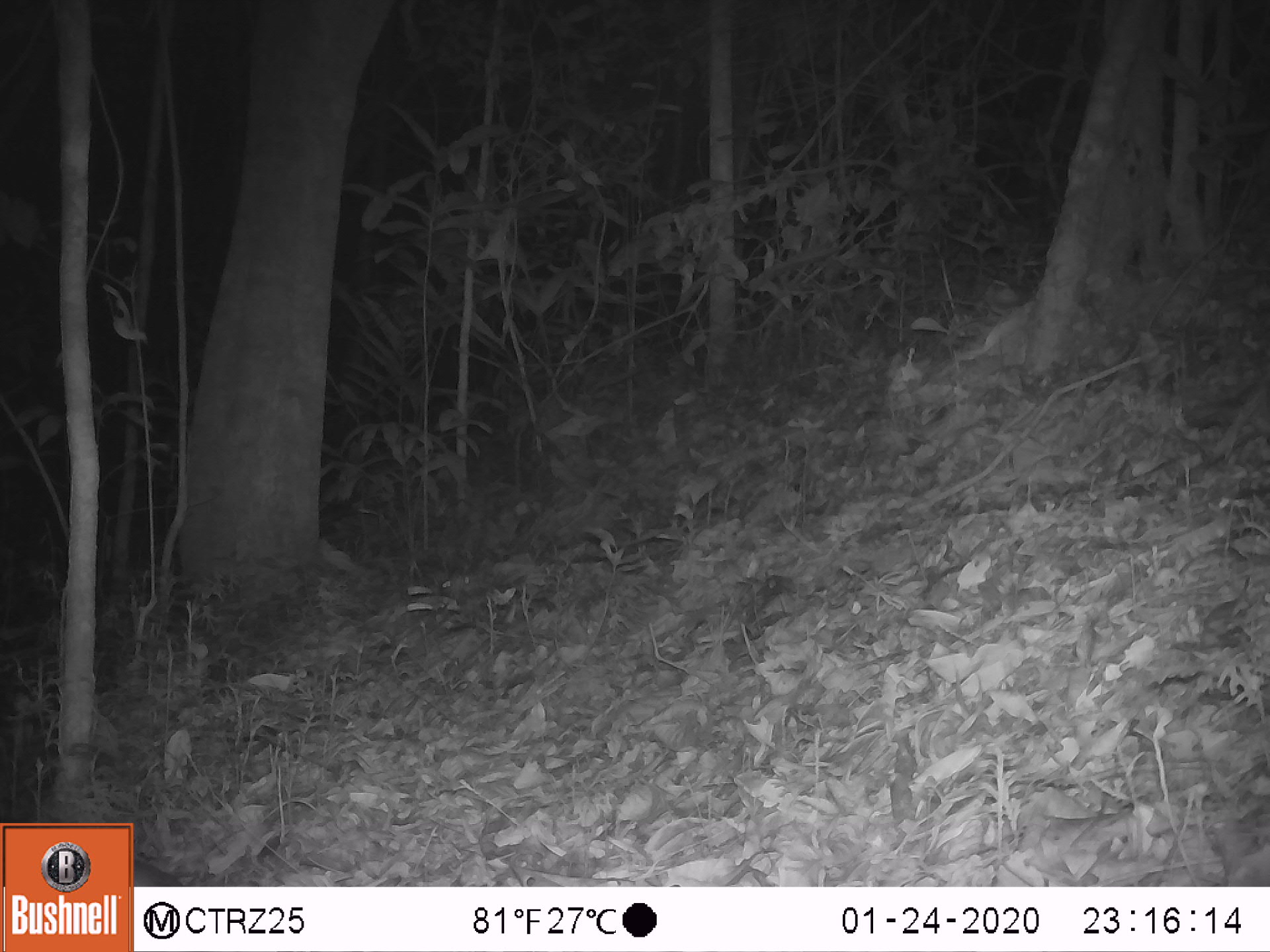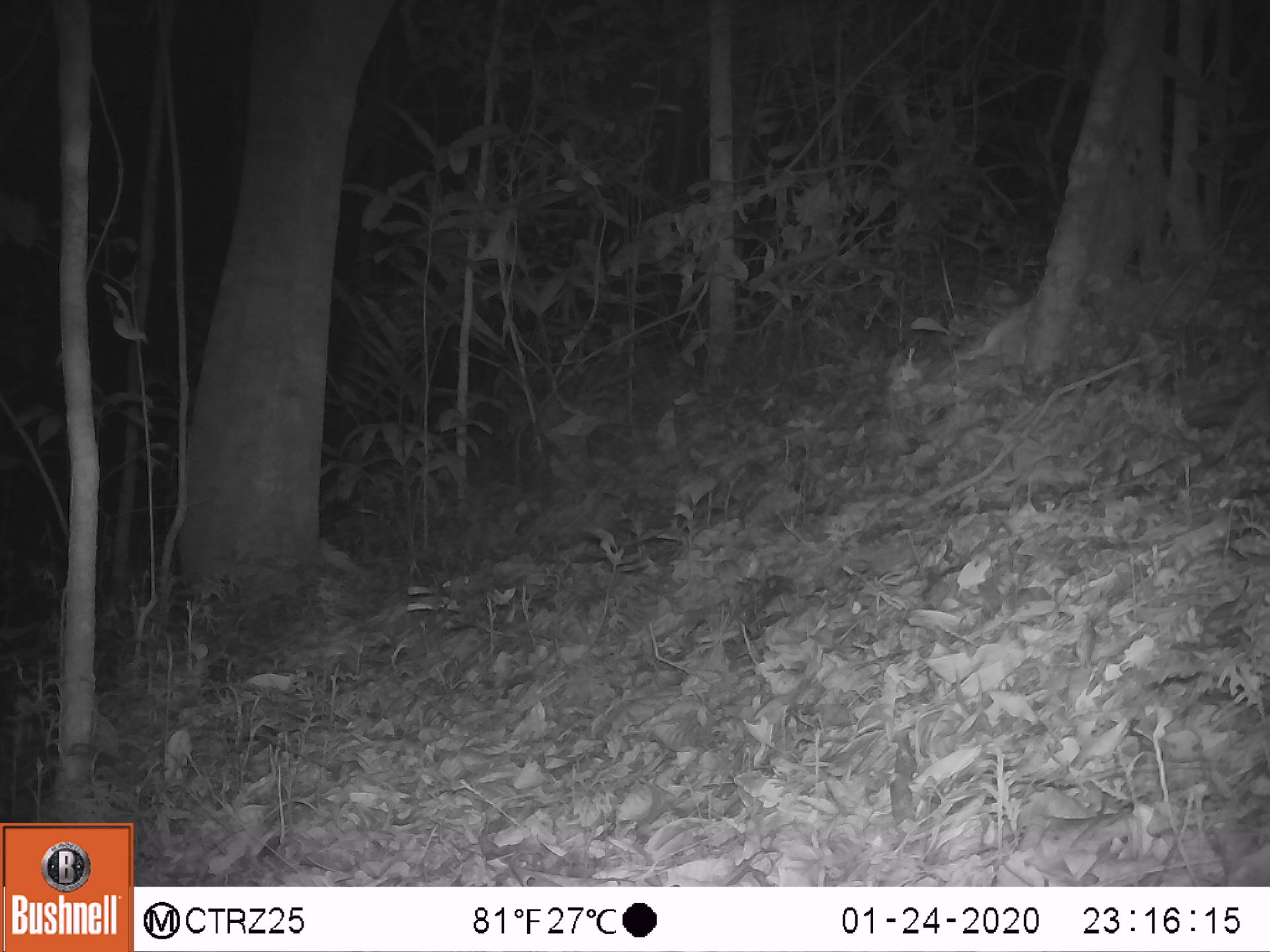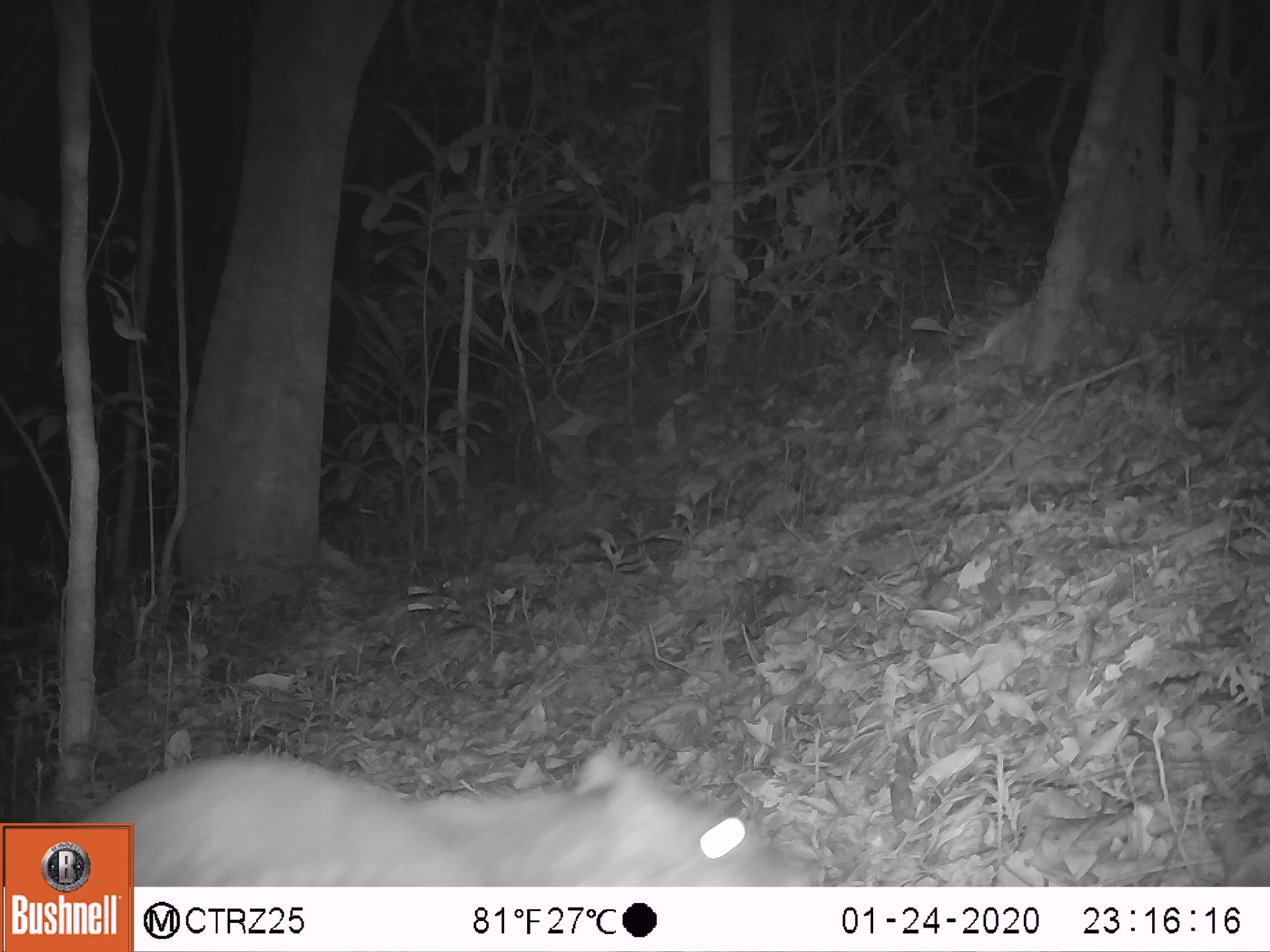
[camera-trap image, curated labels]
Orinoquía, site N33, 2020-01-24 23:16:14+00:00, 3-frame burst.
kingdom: Animalia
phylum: Chordata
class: Mammalia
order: Rodentia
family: Cuniculidae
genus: Cuniculus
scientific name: Cuniculus paca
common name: spotted paca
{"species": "spotted paca (Cuniculus paca)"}